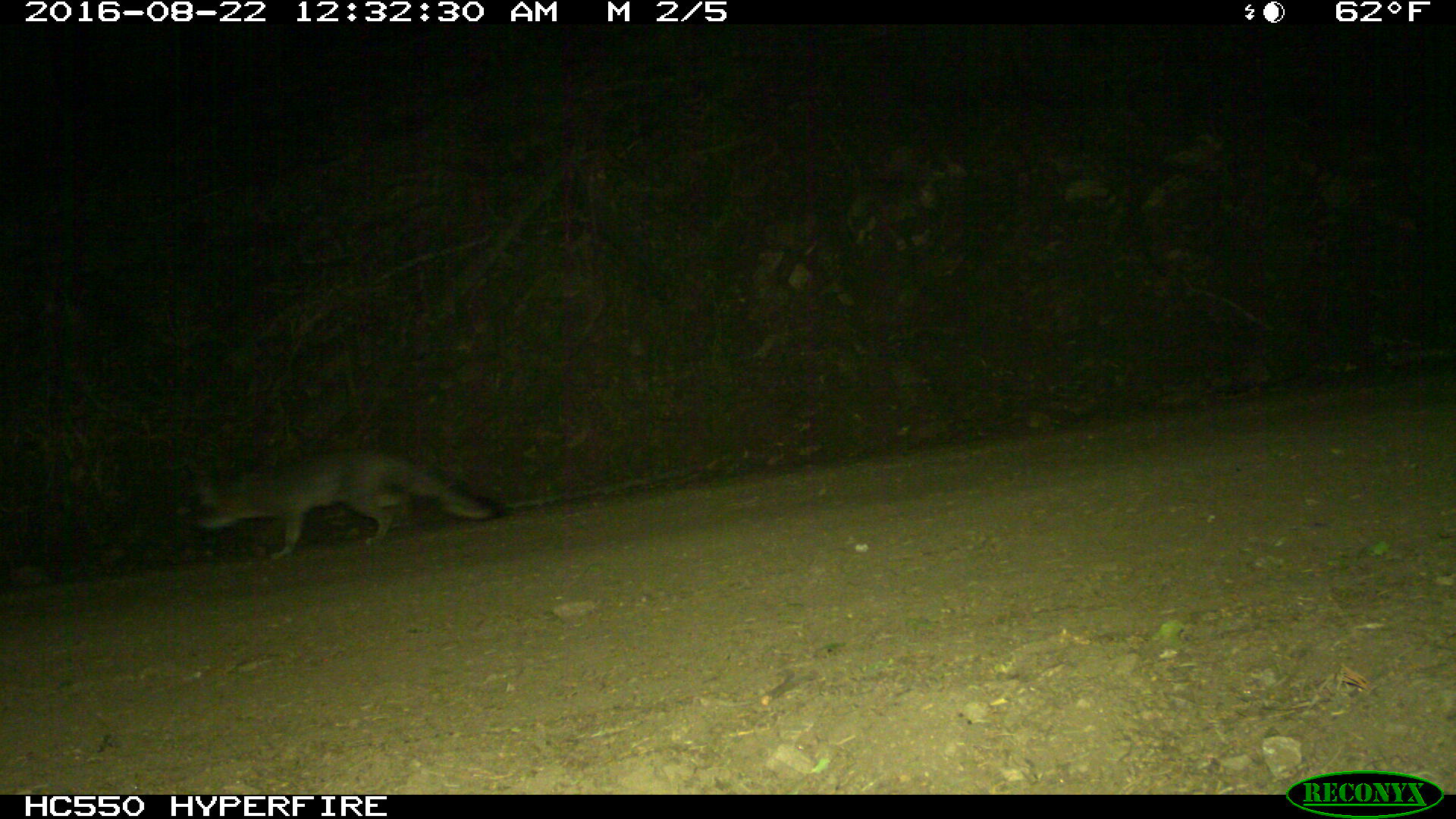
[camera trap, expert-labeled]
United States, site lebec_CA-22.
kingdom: Animalia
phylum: Chordata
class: Mammalia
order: Carnivora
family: Canidae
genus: Urocyon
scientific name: Urocyon cinereoargenteus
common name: gray fox